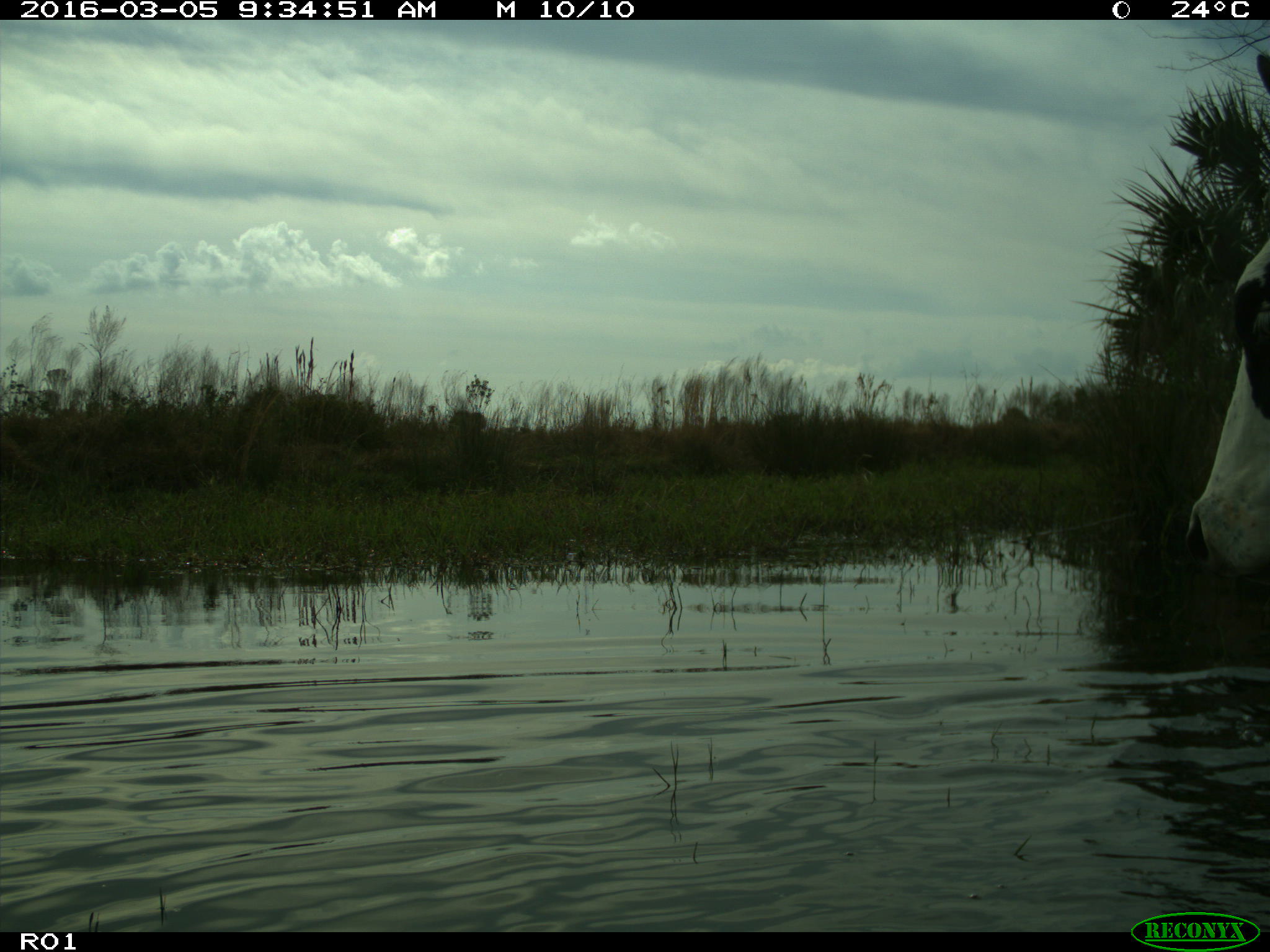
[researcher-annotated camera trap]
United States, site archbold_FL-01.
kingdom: Animalia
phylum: Chordata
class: Mammalia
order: Artiodactyla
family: Bovidae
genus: Bos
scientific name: Bos taurus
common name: domestic cow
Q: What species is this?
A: Bos taurus (domestic cow).